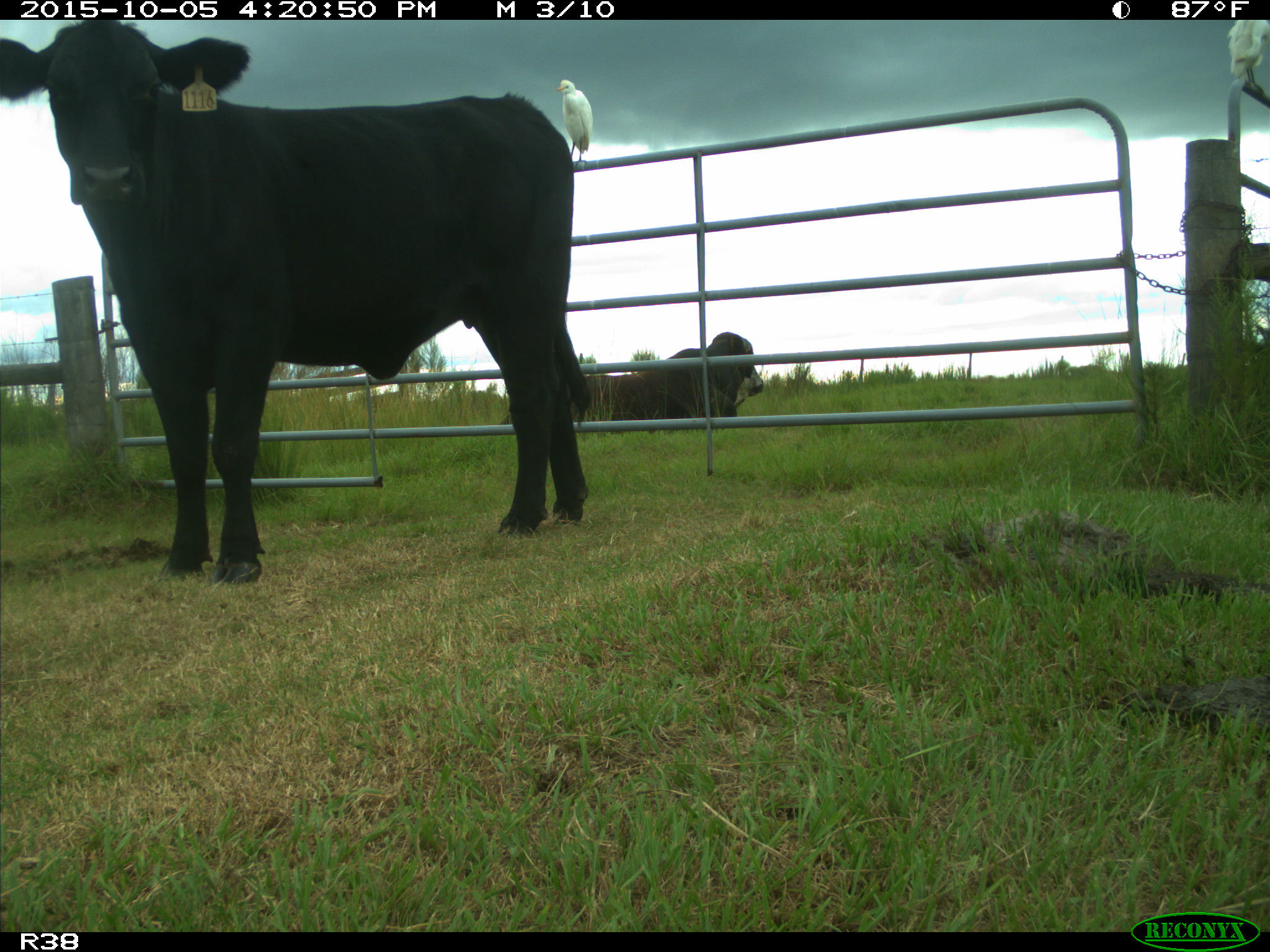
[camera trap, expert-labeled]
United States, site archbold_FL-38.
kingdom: Animalia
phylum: Chordata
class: Mammalia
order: Artiodactyla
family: Bovidae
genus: Bos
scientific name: Bos taurus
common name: domestic cow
Bos taurus (domestic cow).